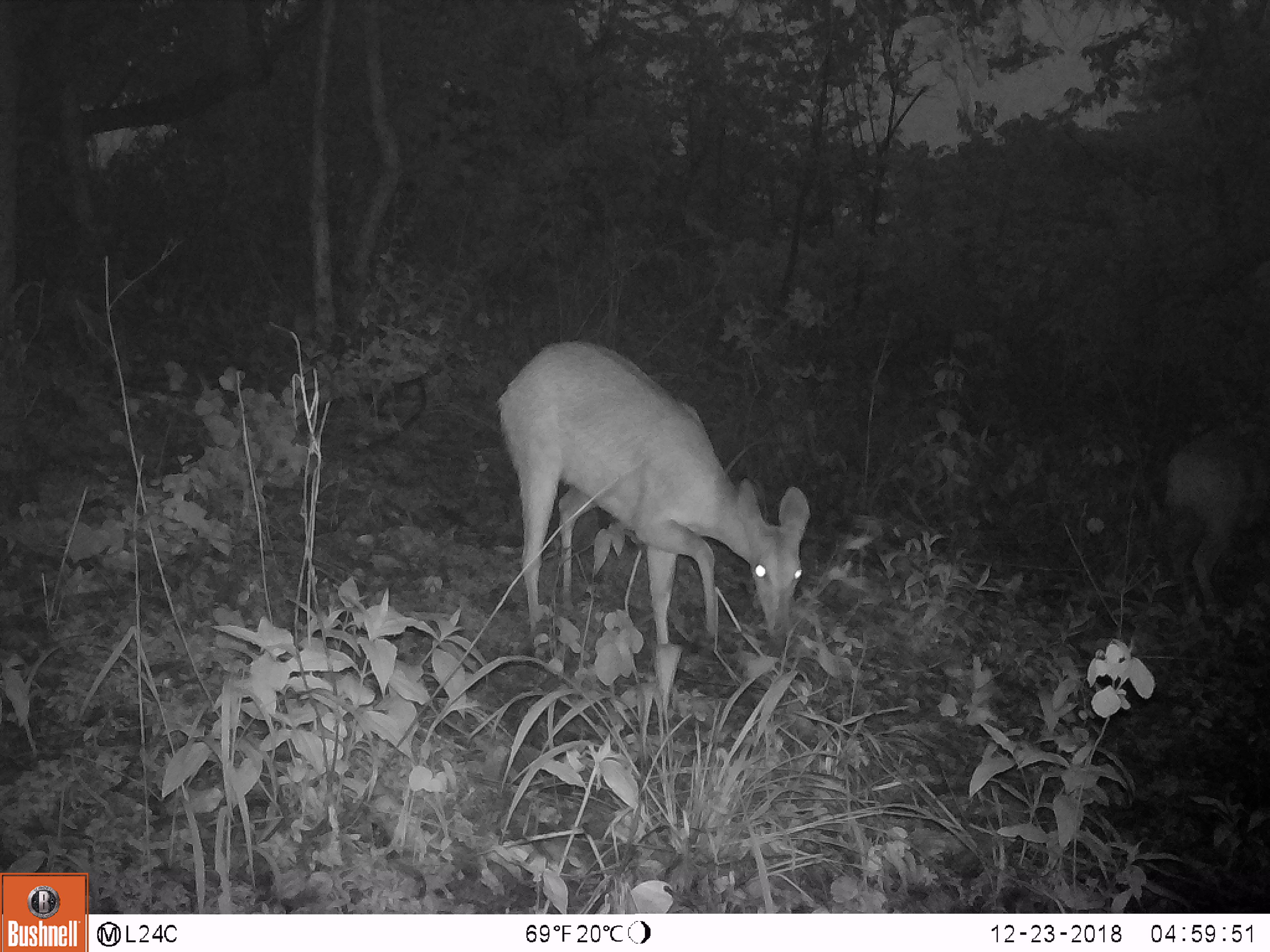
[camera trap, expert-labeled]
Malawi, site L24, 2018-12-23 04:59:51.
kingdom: Animalia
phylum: Chordata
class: Mammalia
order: Artiodactyla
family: Bovidae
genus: Redunca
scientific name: Redunca arundinum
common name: southern reedbuck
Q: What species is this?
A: Southern reedbuck (Redunca arundinum).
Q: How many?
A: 2.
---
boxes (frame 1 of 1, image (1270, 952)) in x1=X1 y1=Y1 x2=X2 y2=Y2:
southern reedbuck: x1=494 y1=330 x2=811 y2=672; x1=1147 y1=419 x2=1266 y2=613